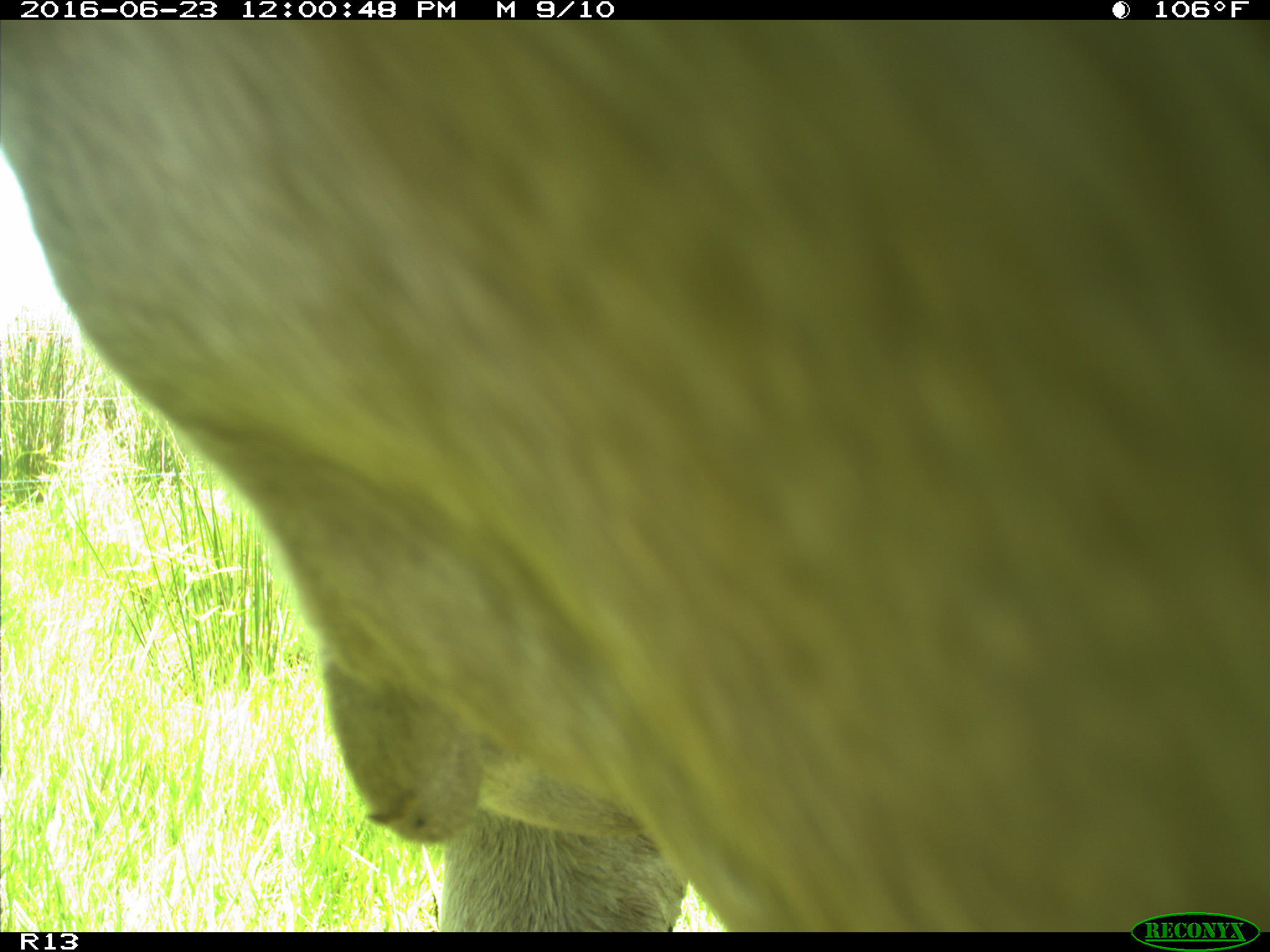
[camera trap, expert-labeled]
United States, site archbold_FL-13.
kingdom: Animalia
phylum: Chordata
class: Mammalia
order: Artiodactyla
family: Bovidae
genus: Bos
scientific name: Bos taurus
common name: domestic cow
Bos taurus (domestic cow).